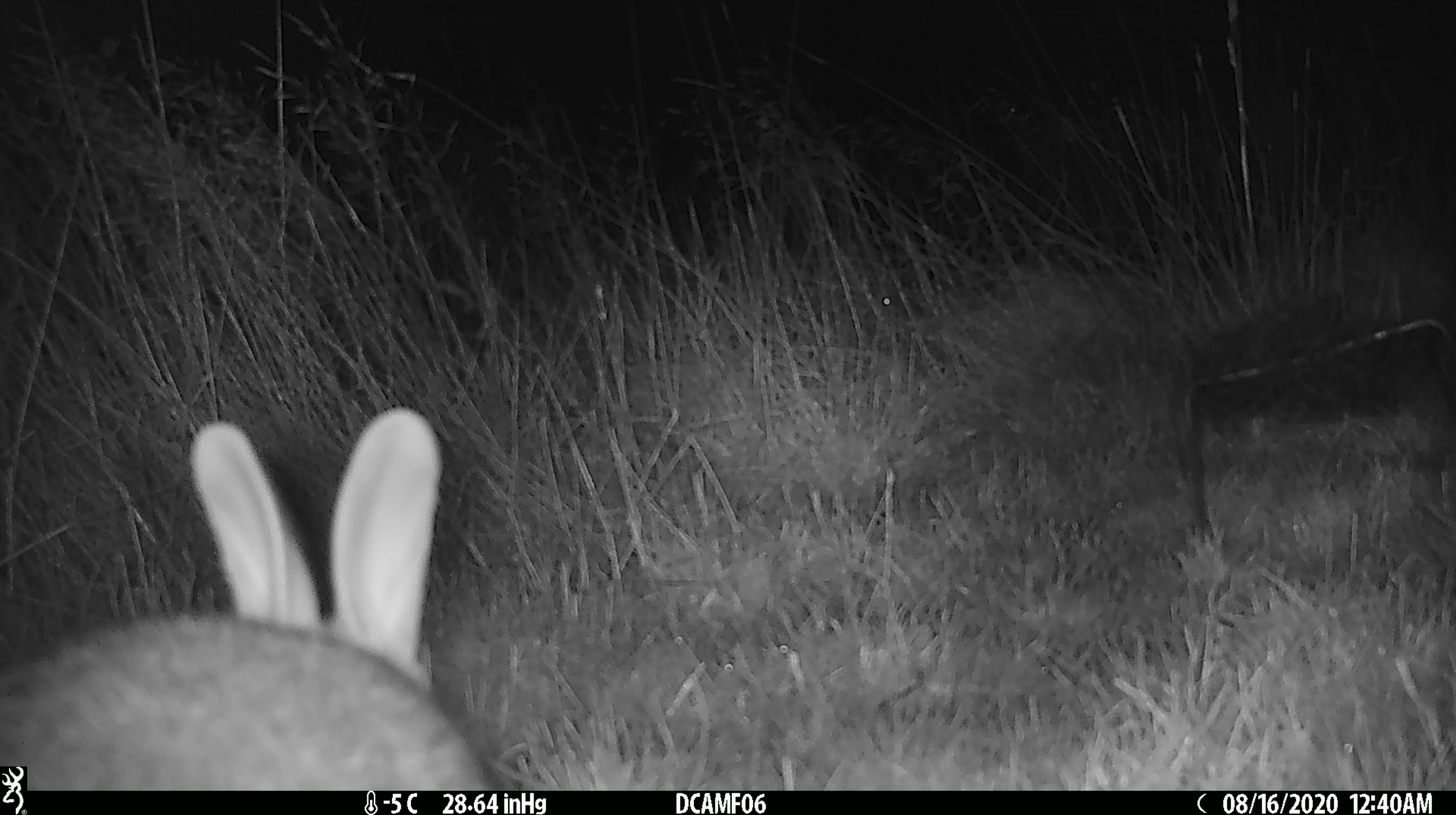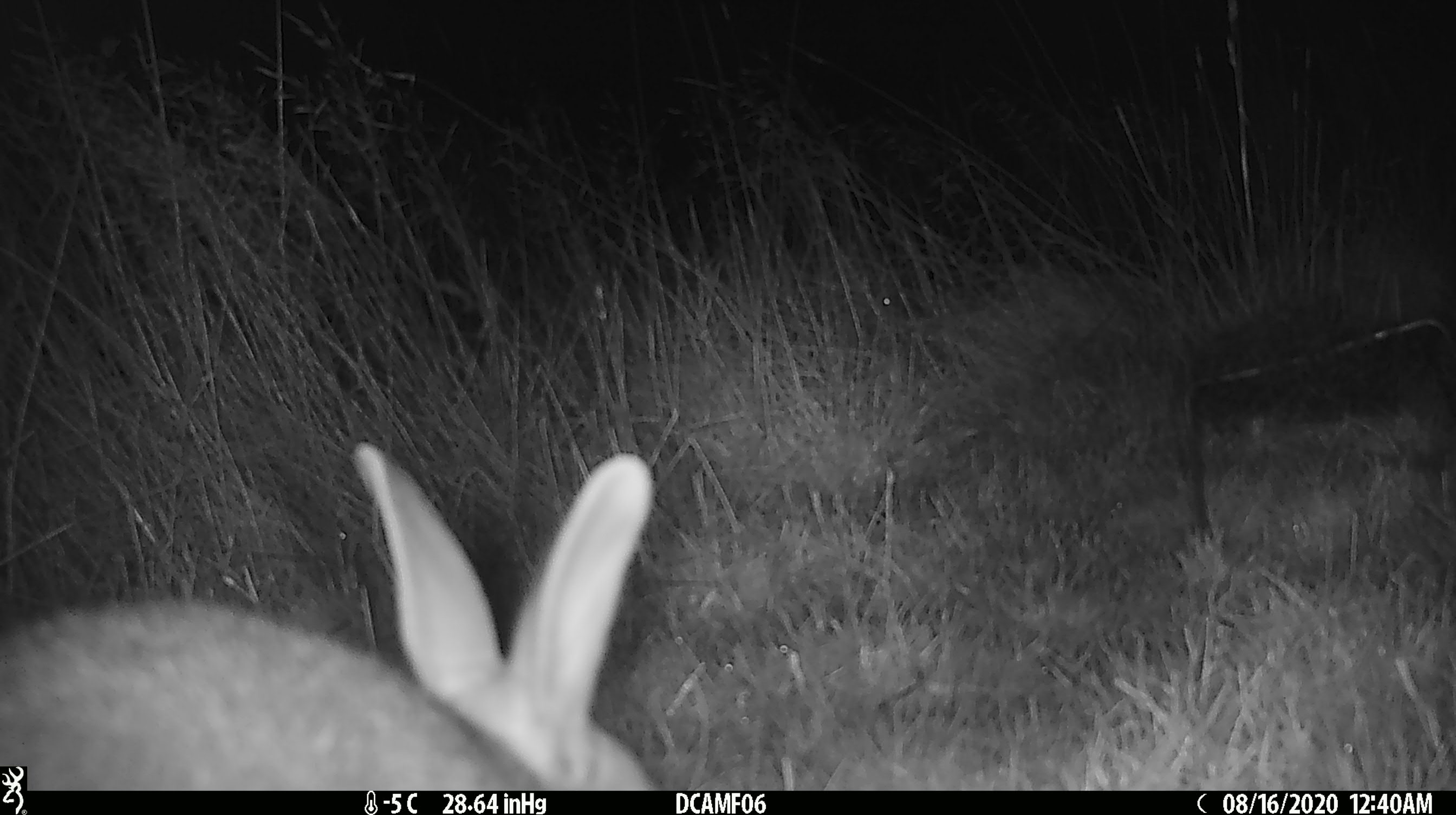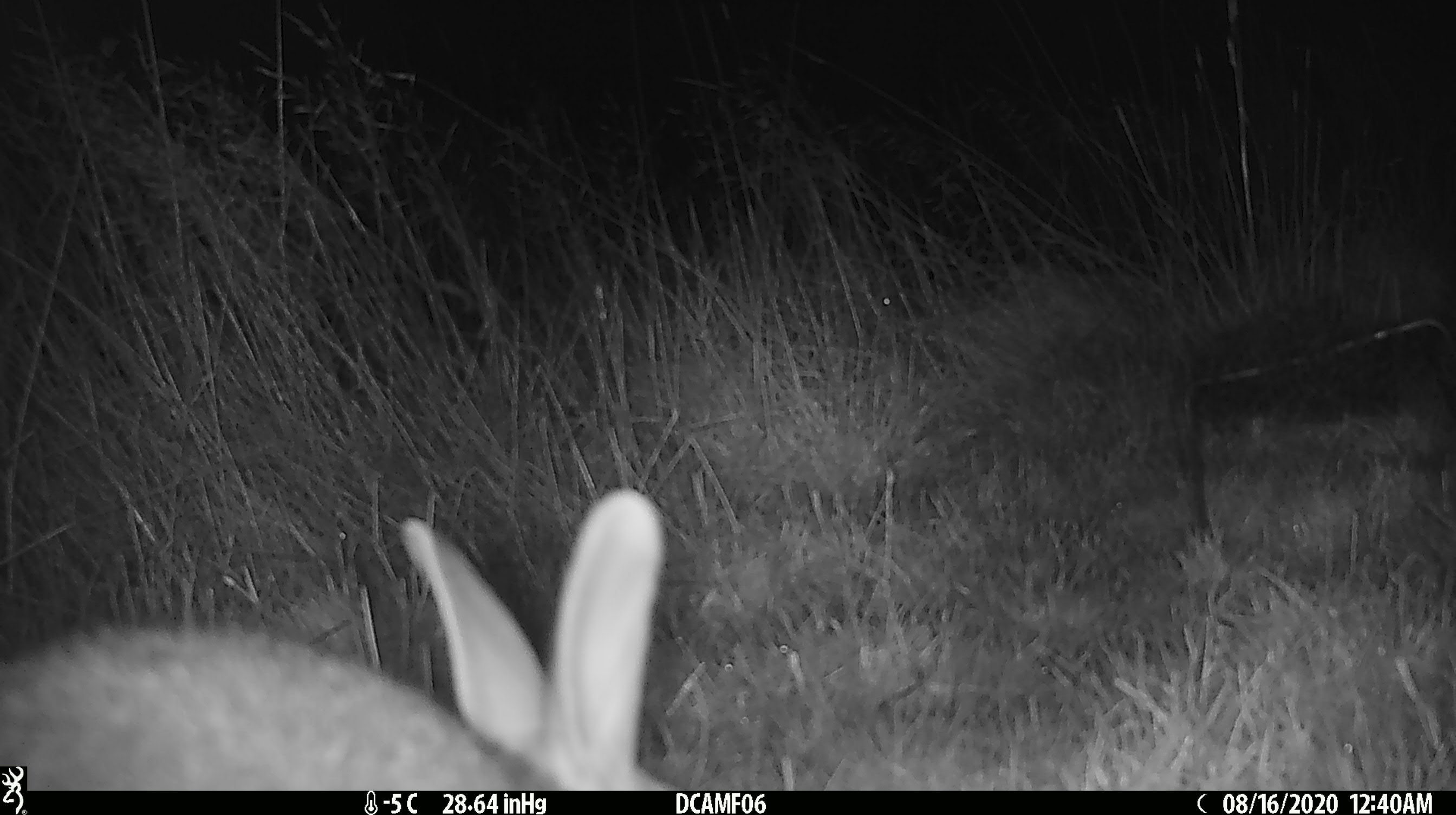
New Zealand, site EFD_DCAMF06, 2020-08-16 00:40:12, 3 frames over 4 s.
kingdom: Animalia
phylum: Chordata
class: Mammalia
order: Lagomorpha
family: Leporidae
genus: Oryctolagus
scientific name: Oryctolagus cuniculus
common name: european rabbit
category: rabbit